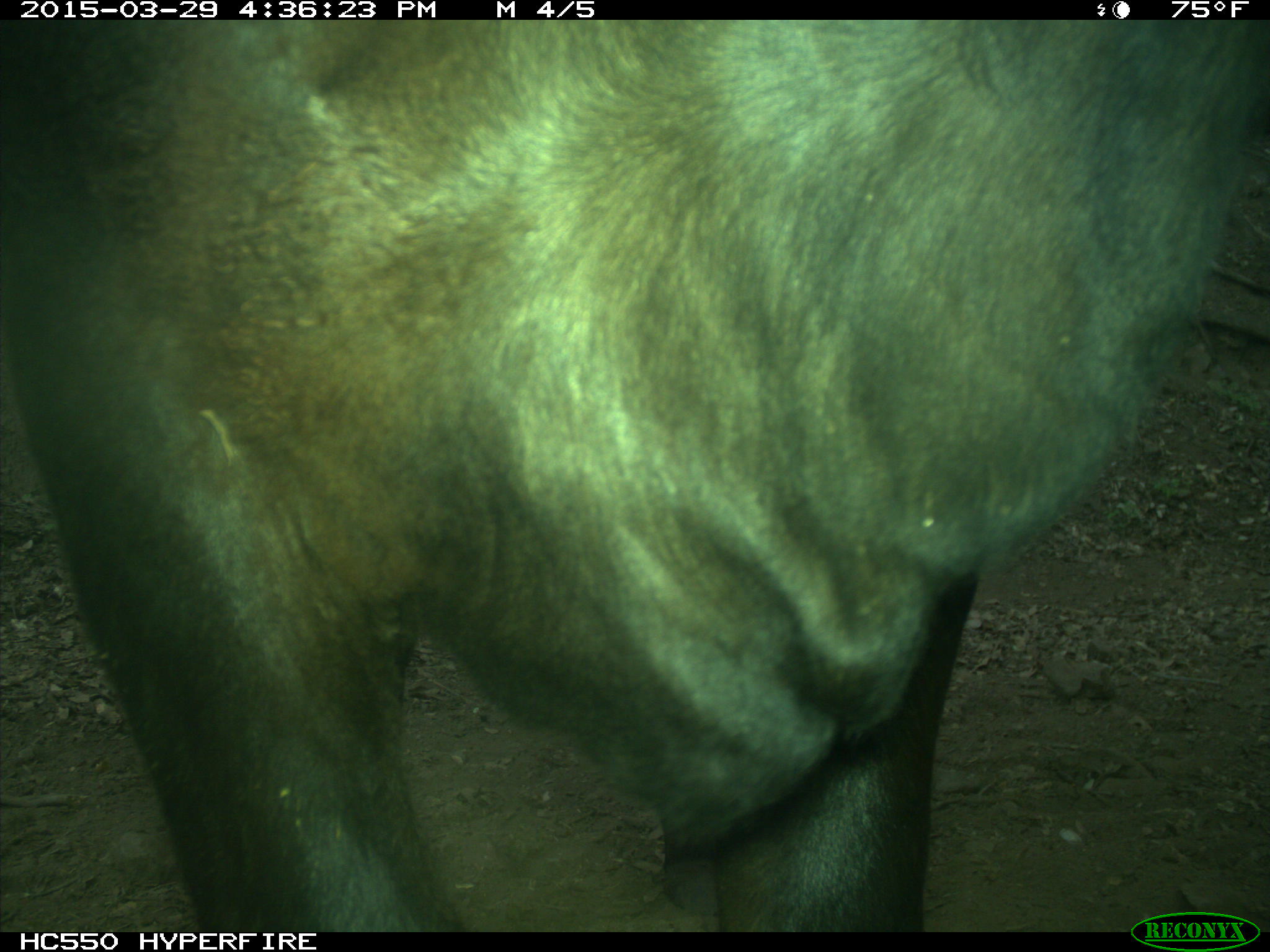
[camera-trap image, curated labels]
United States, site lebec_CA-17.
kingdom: Animalia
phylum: Chordata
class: Mammalia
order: Artiodactyla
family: Bovidae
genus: Bos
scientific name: Bos taurus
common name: domestic cow